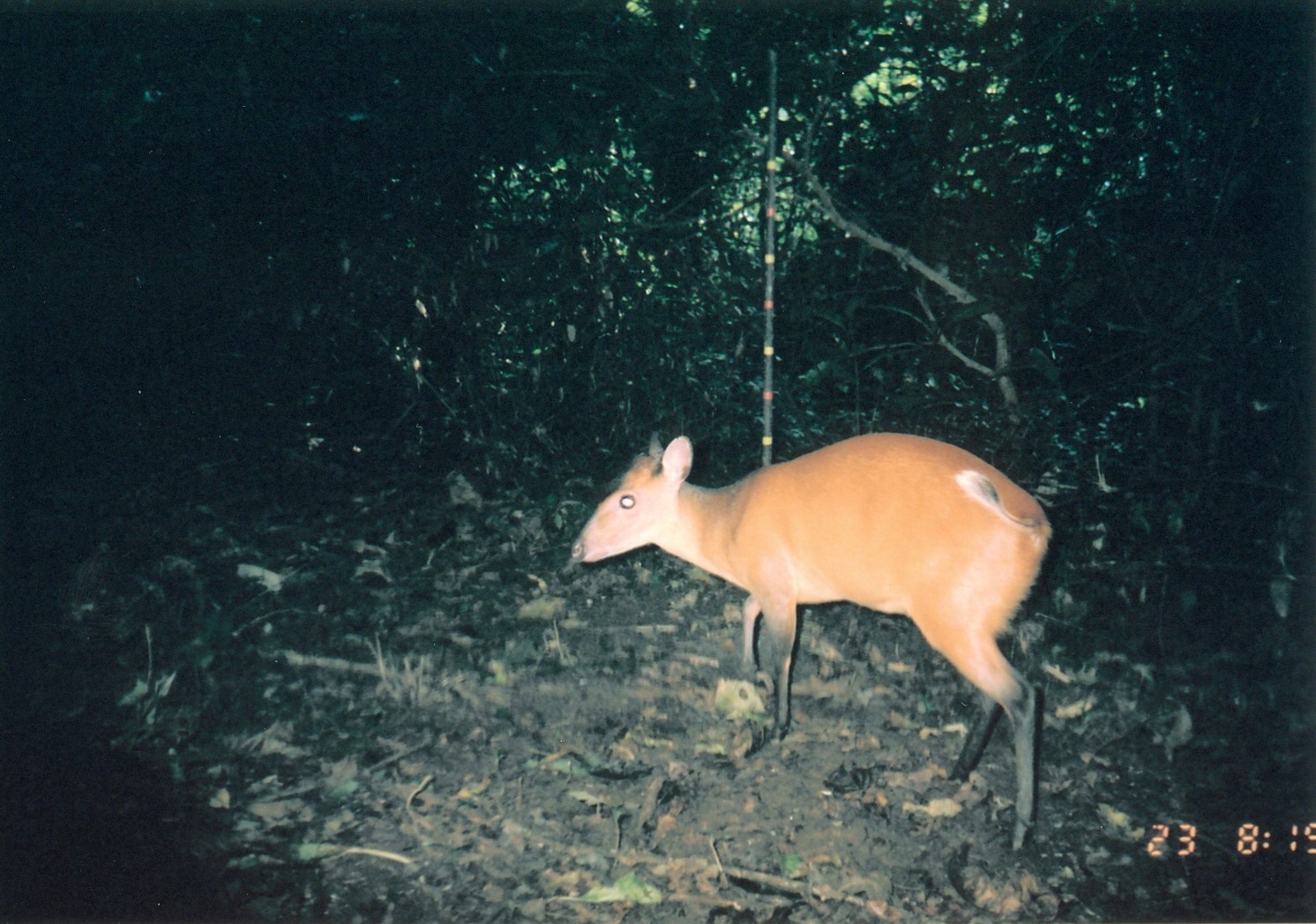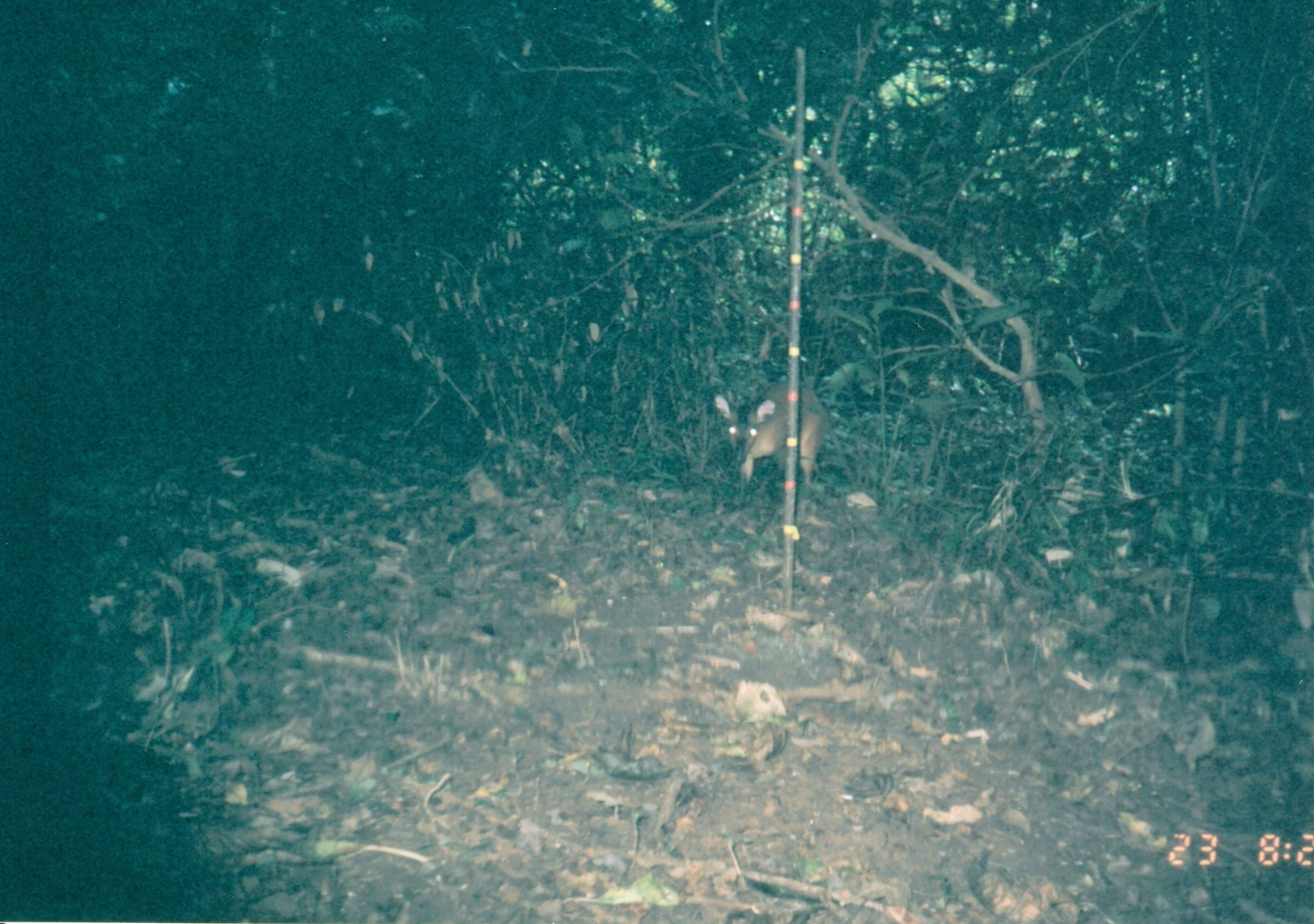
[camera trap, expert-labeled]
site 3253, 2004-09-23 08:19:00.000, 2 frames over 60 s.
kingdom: Animalia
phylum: Chordata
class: Mammalia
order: Artiodactyla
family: Bovidae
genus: Cephalophus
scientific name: Cephalophus harveyi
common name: harvey's duiker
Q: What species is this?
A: Cephalophus harveyi (harvey's duiker).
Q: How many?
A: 1.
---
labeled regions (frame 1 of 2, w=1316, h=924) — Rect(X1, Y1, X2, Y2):
cephalophus harveyi: Rect(568, 432, 1053, 855)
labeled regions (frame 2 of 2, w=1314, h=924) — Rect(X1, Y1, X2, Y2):
cephalophus harveyi: Rect(711, 382, 825, 506)